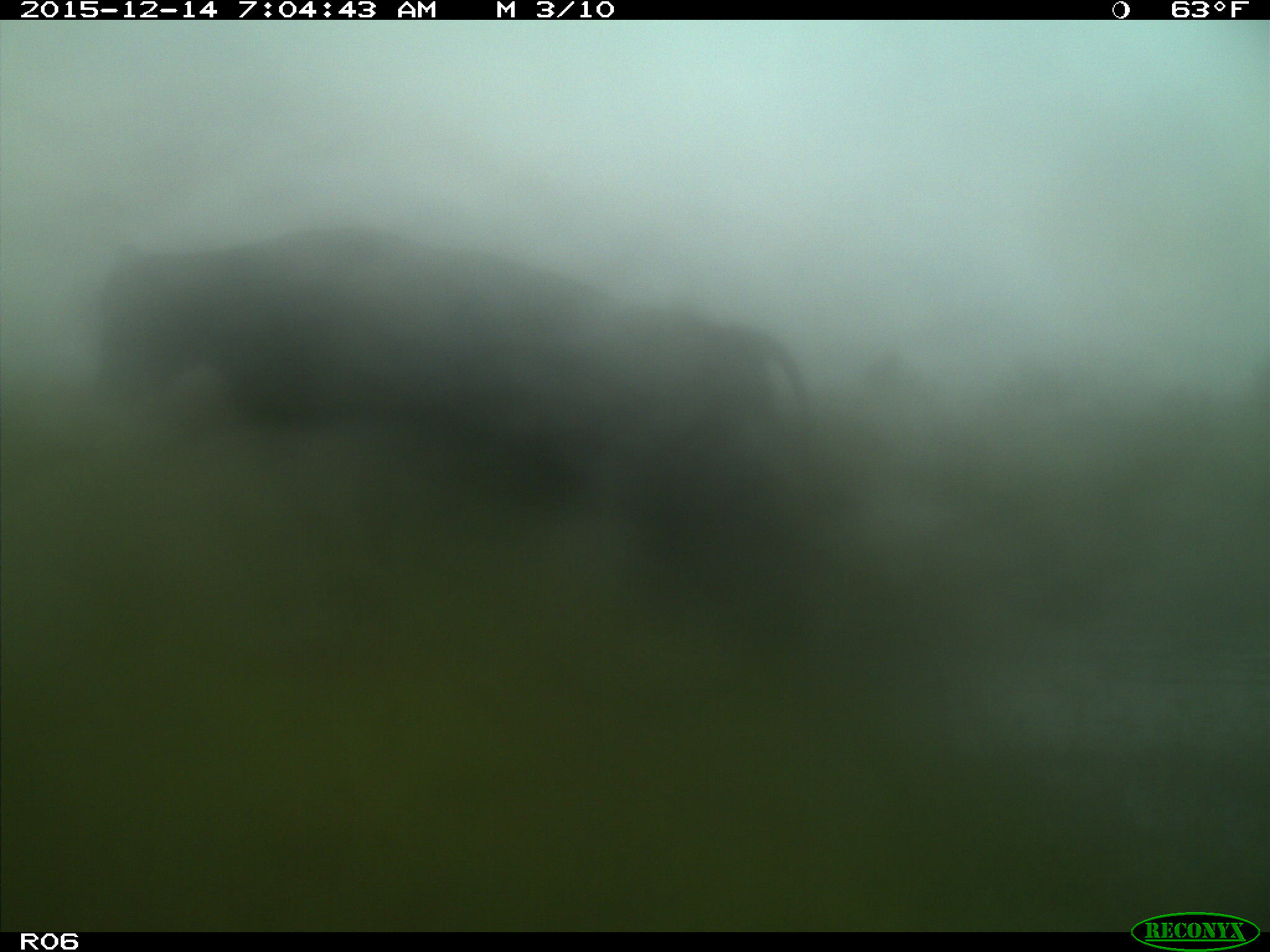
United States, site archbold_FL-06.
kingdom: Animalia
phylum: Chordata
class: Mammalia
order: Artiodactyla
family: Bovidae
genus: Bos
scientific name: Bos taurus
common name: domestic cow